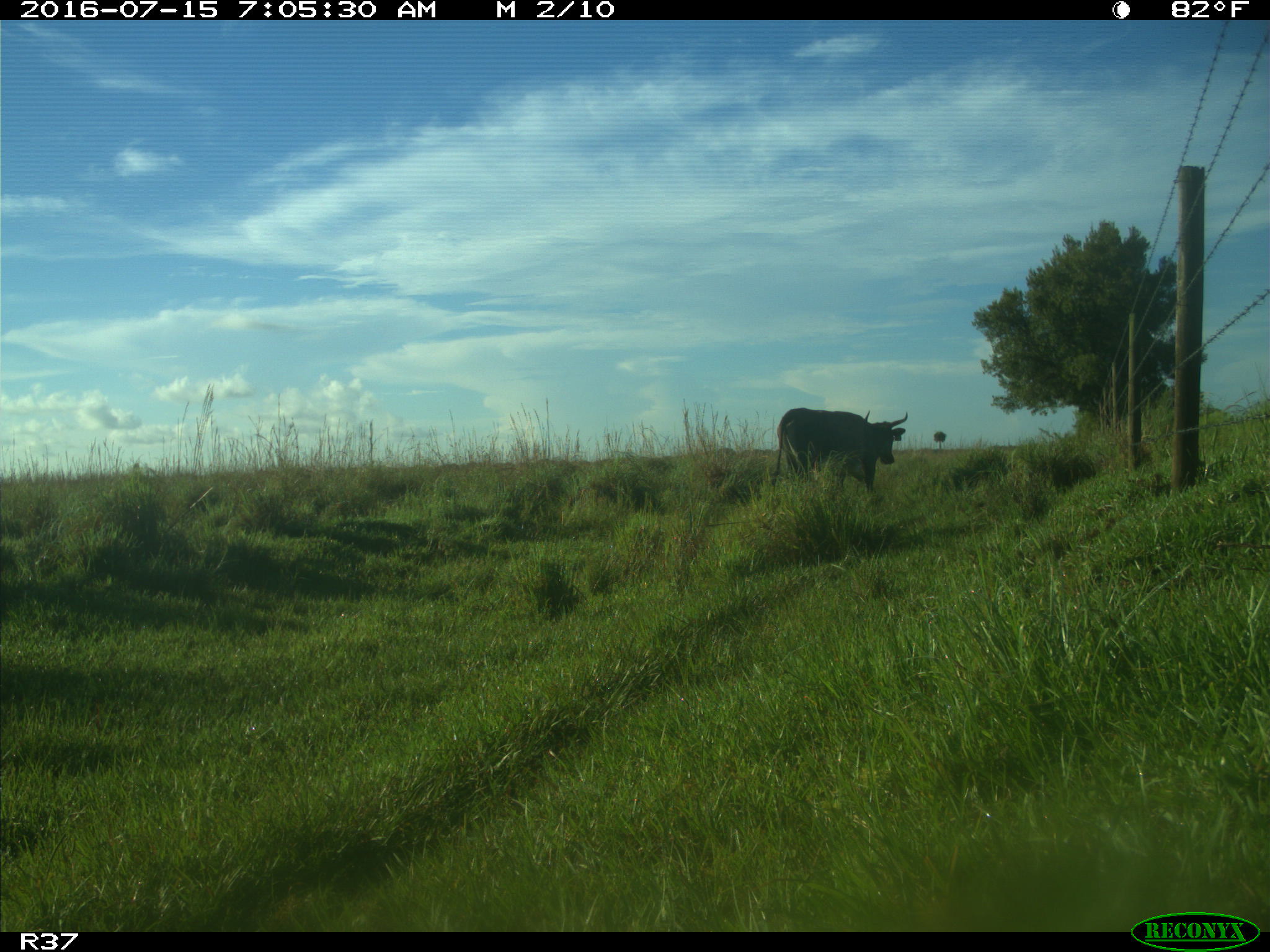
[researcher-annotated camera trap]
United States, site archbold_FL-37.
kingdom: Animalia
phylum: Chordata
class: Mammalia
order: Artiodactyla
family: Bovidae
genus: Bos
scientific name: Bos taurus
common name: domestic cow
Bos taurus (domestic cow).